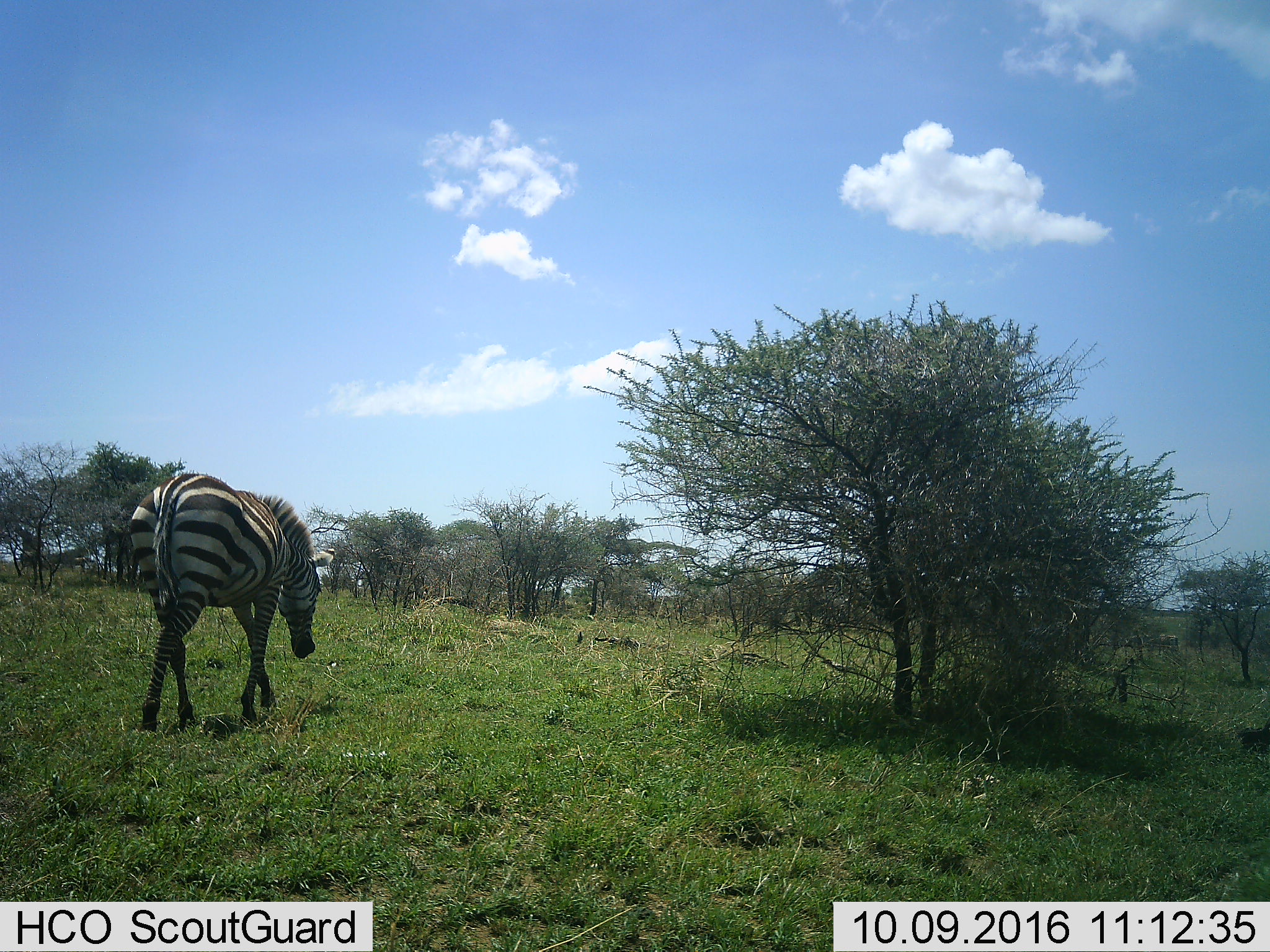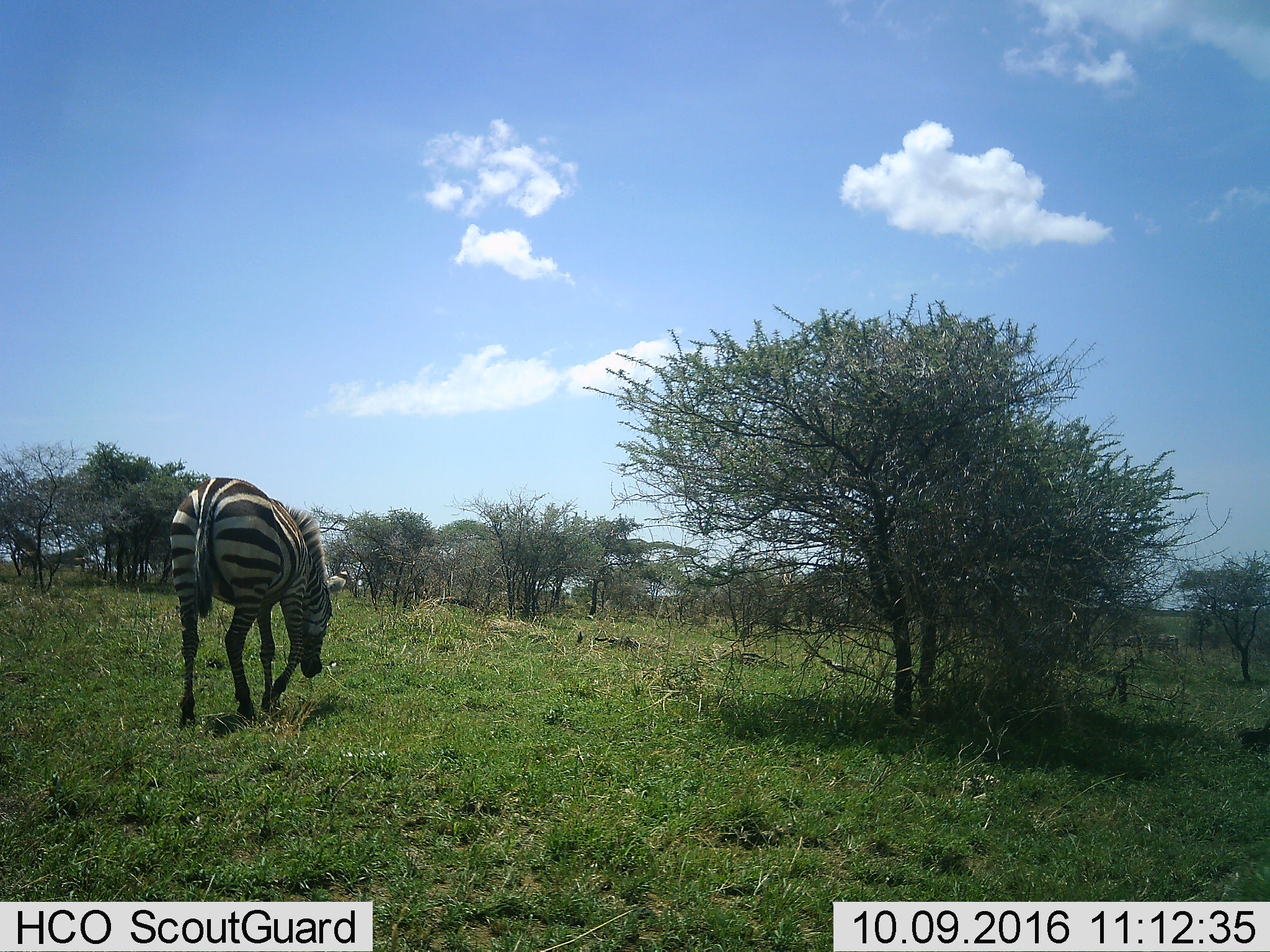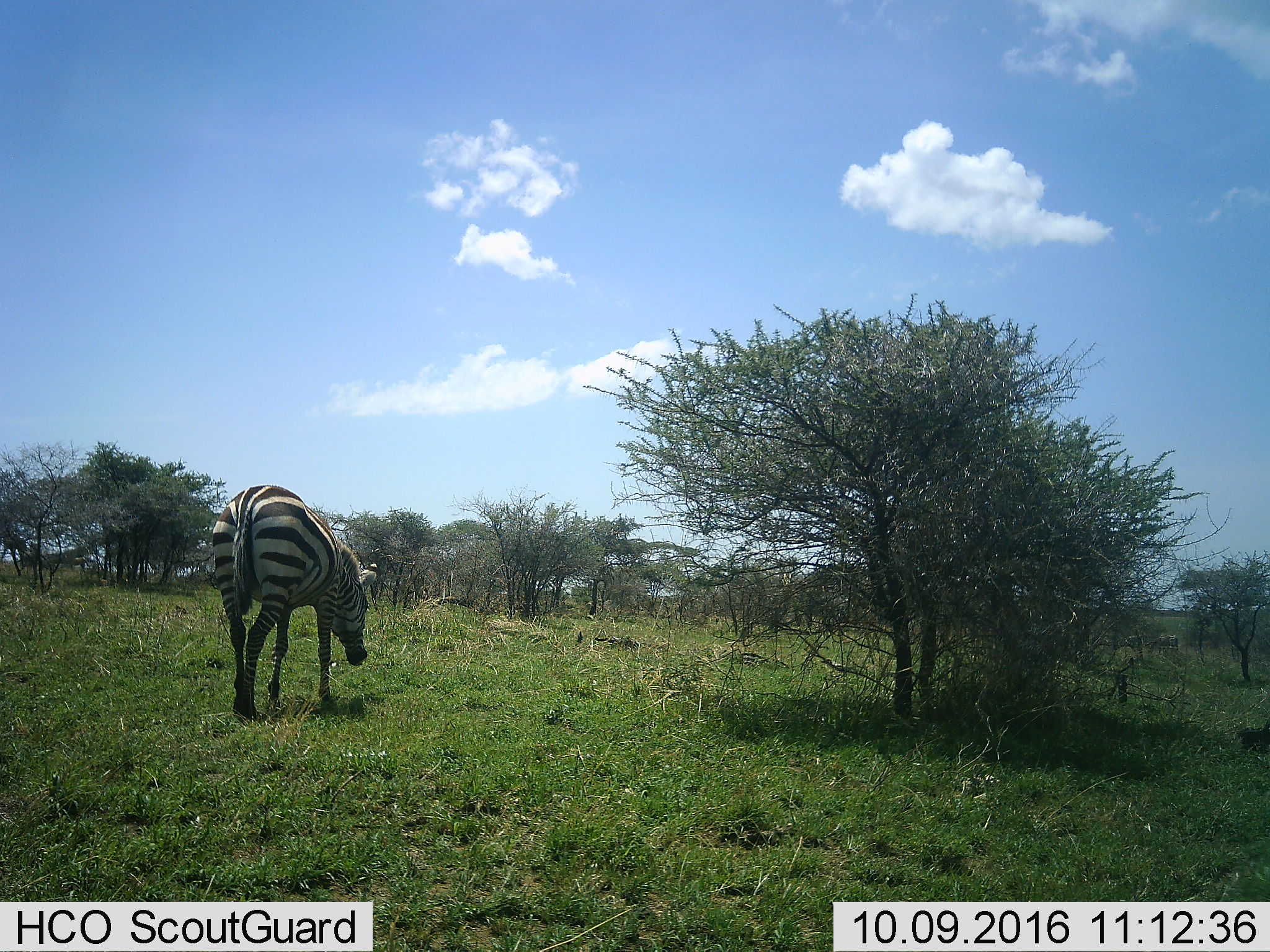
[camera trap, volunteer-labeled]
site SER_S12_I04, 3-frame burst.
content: unidentified animal